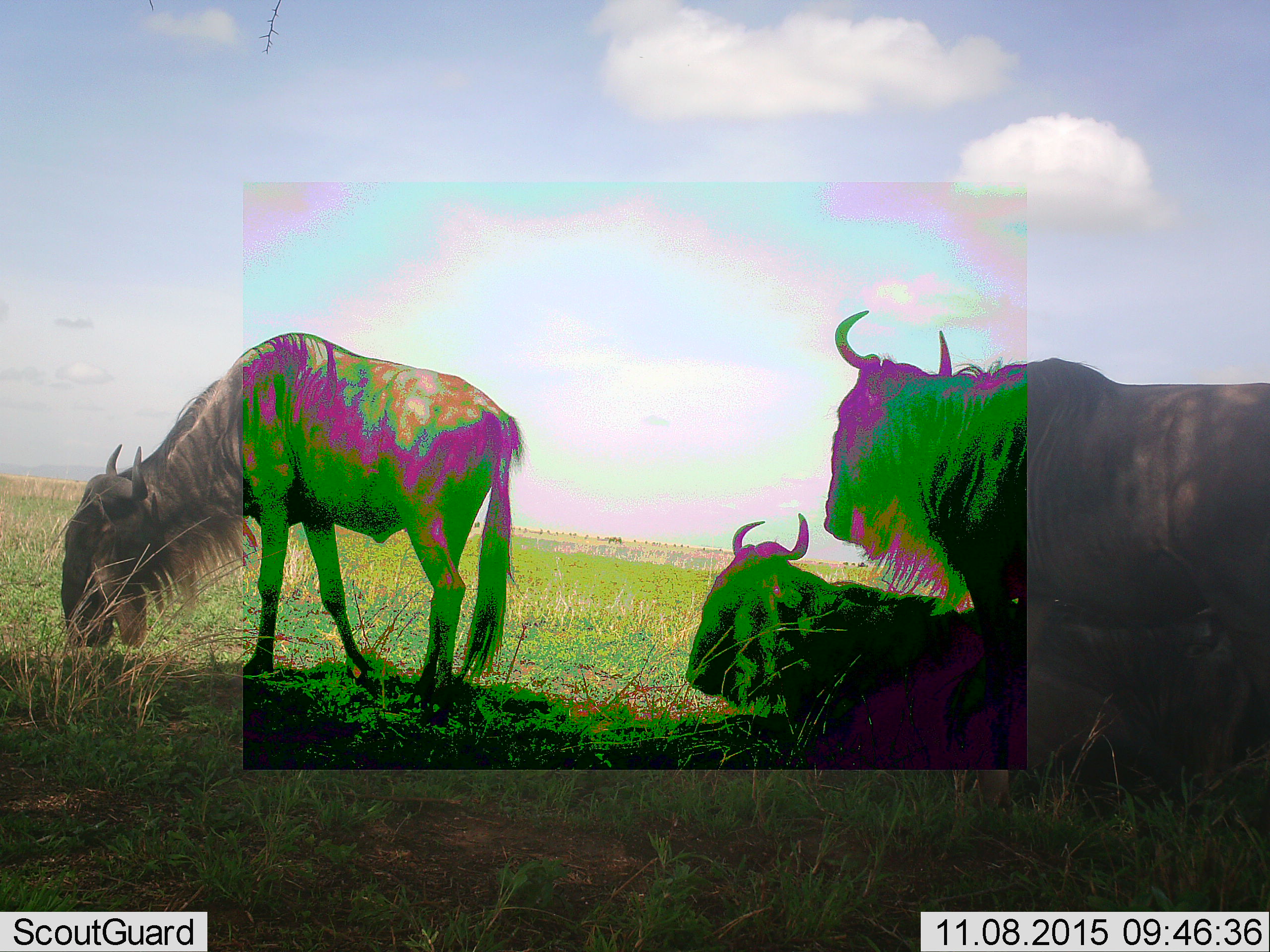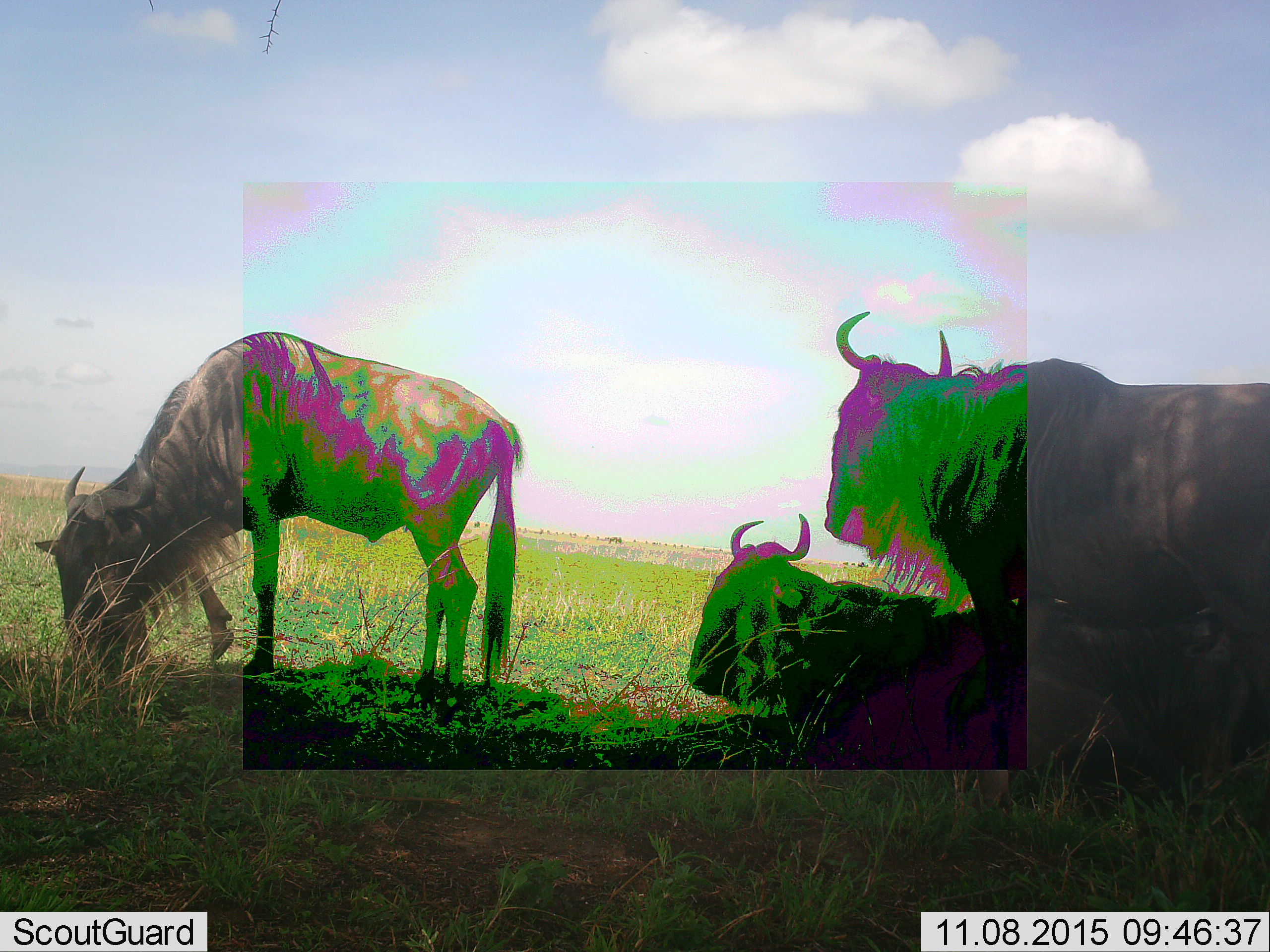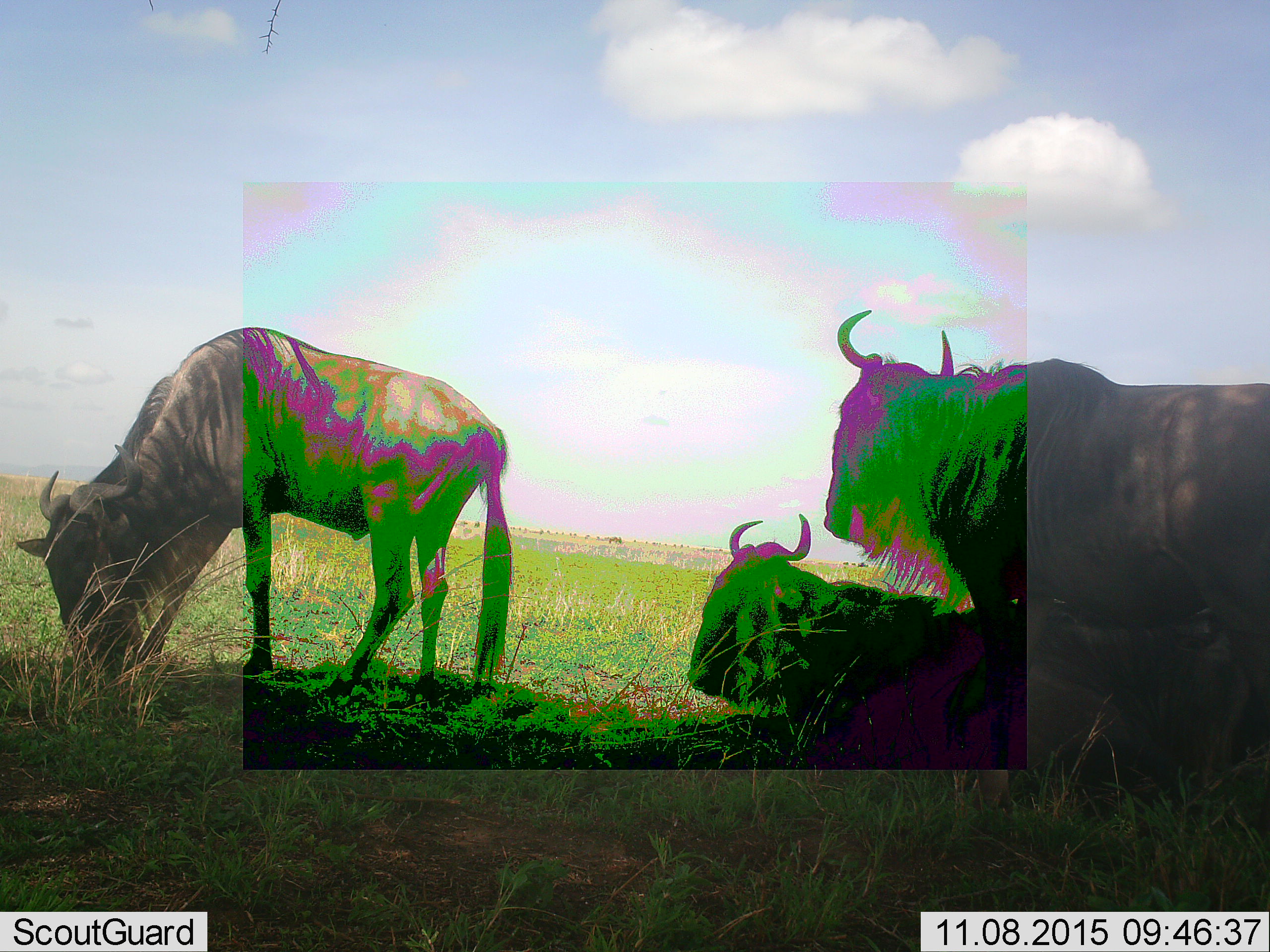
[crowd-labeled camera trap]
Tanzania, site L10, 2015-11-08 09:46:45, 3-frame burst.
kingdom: Animalia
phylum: Chordata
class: Mammalia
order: Artiodactyla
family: Bovidae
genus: Connochaetes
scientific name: Connochaetes taurinus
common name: blue wildebeest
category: wildebeest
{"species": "wildebeest (blue wildebeest) (Connochaetes taurinus)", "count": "3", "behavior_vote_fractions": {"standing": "89%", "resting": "89%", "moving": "33%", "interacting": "0%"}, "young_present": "0%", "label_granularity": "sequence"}